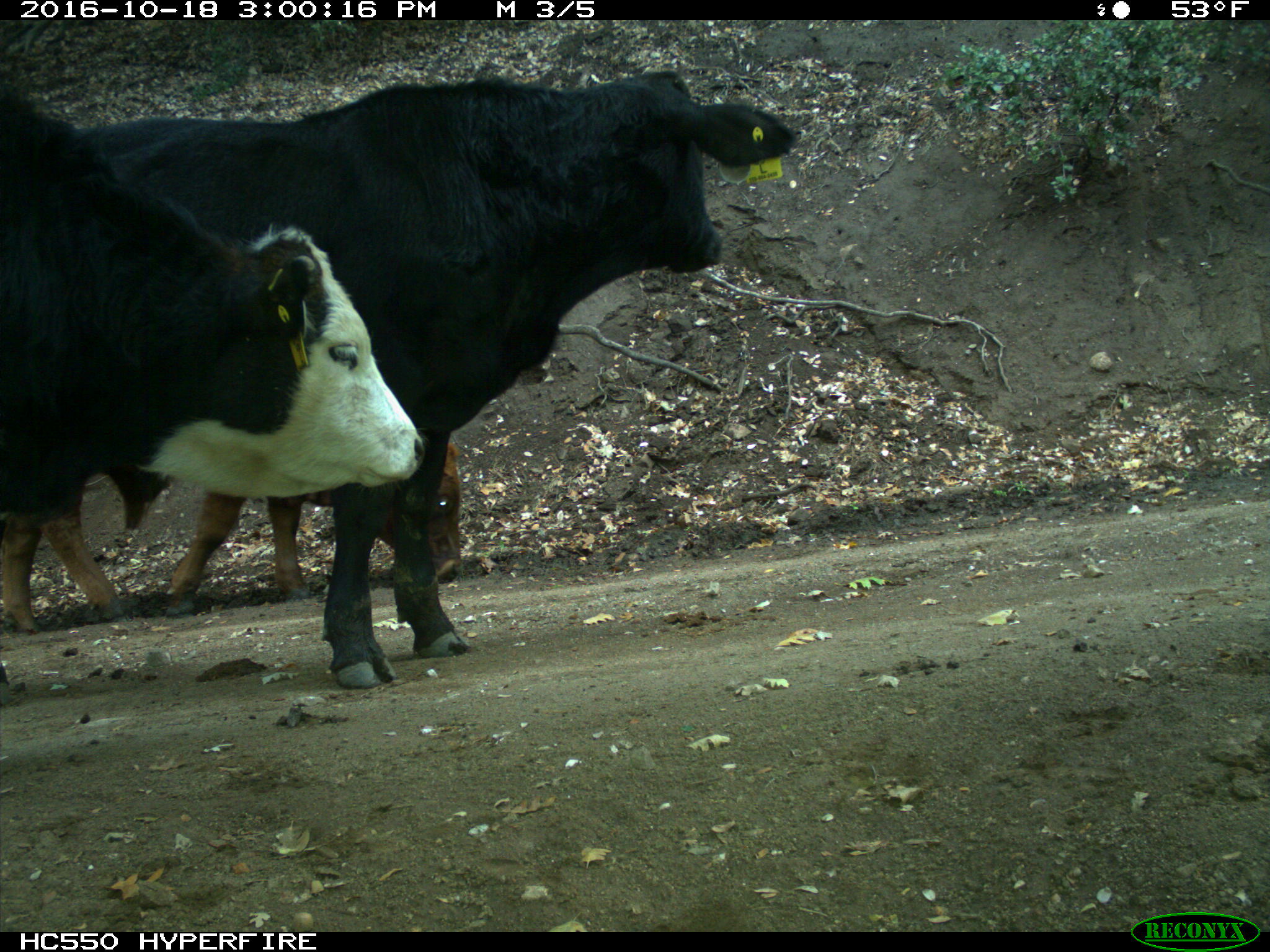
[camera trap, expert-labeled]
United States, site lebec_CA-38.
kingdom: Animalia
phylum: Chordata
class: Mammalia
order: Artiodactyla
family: Bovidae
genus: Bos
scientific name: Bos taurus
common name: domestic cow